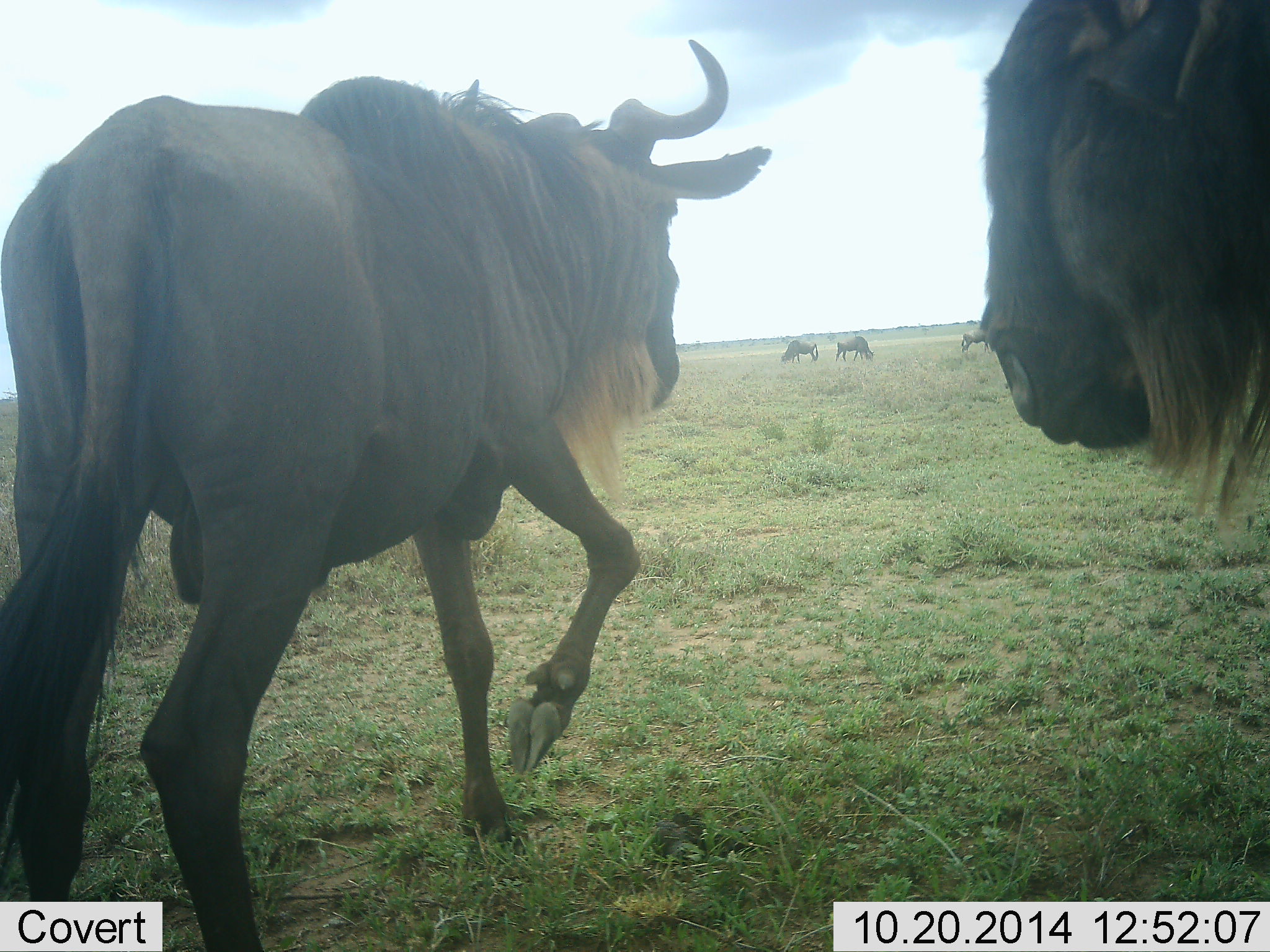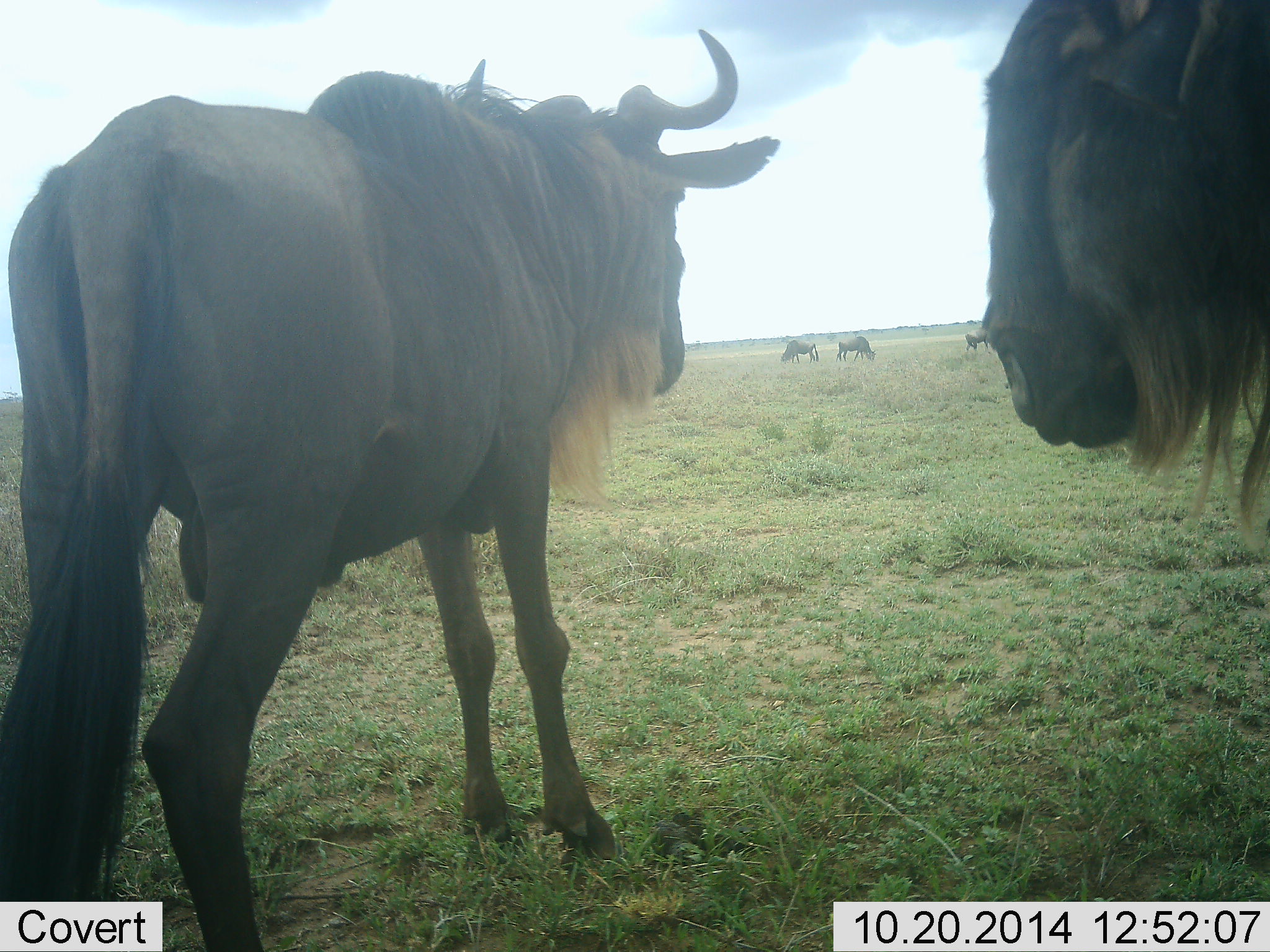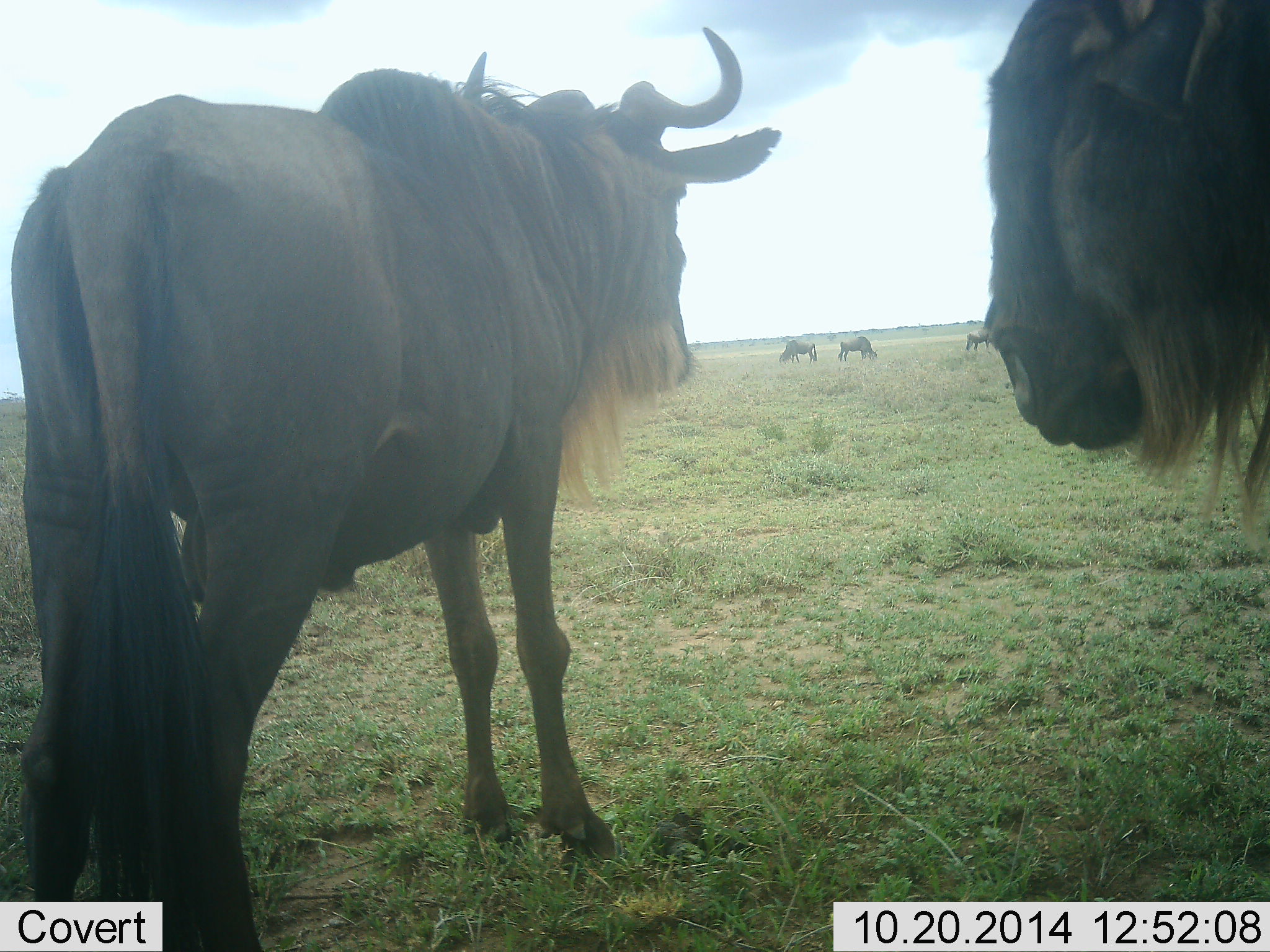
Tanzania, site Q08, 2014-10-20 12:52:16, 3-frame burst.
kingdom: Animalia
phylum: Chordata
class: Mammalia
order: Artiodactyla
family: Bovidae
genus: Connochaetes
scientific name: Connochaetes taurinus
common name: blue wildebeest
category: wildebeest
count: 5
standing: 90%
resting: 10%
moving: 10%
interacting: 10%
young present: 0%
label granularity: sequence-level